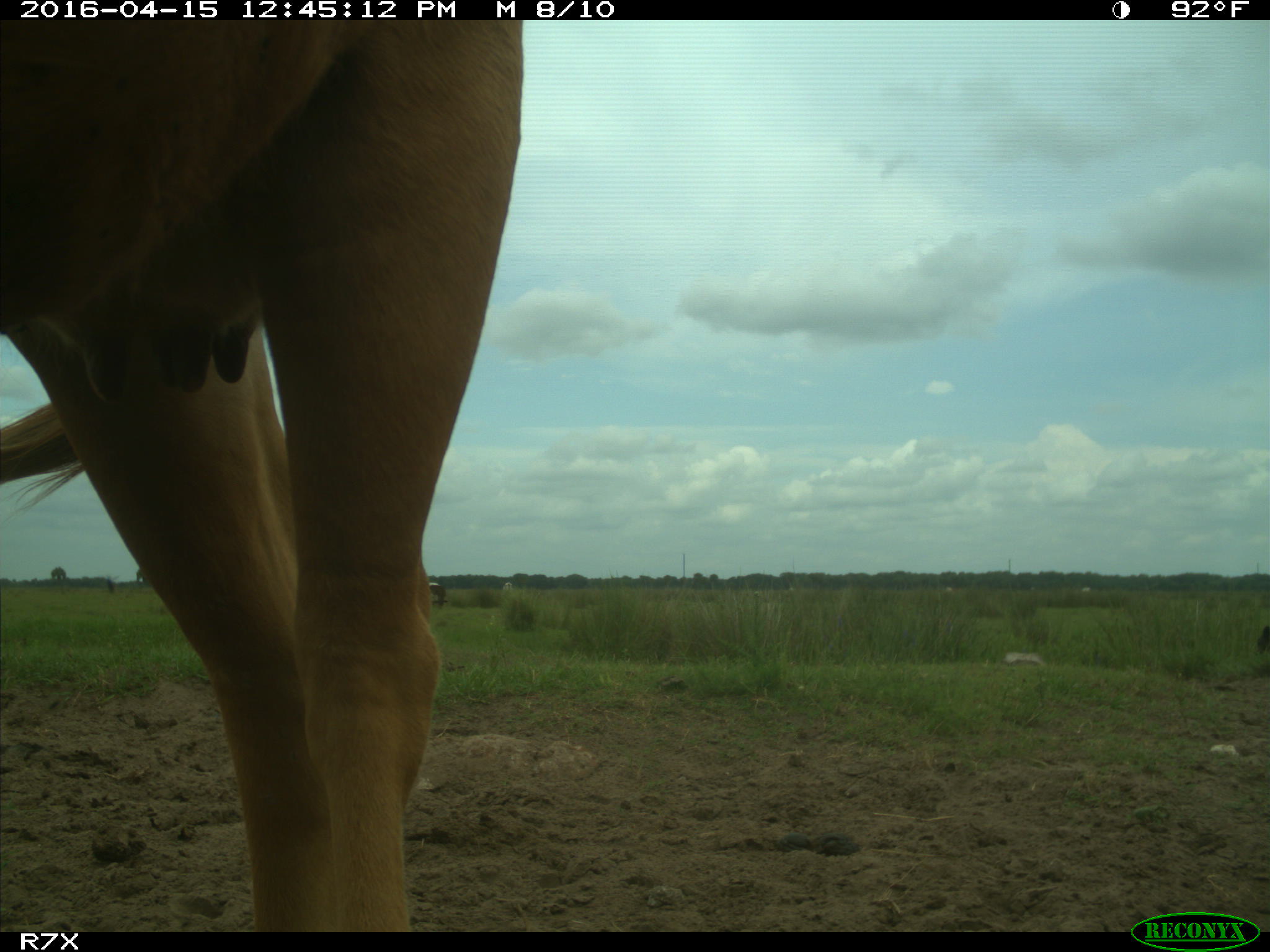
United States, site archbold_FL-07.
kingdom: Animalia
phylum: Chordata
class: Mammalia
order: Artiodactyla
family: Bovidae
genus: Bos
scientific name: Bos taurus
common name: domestic cow